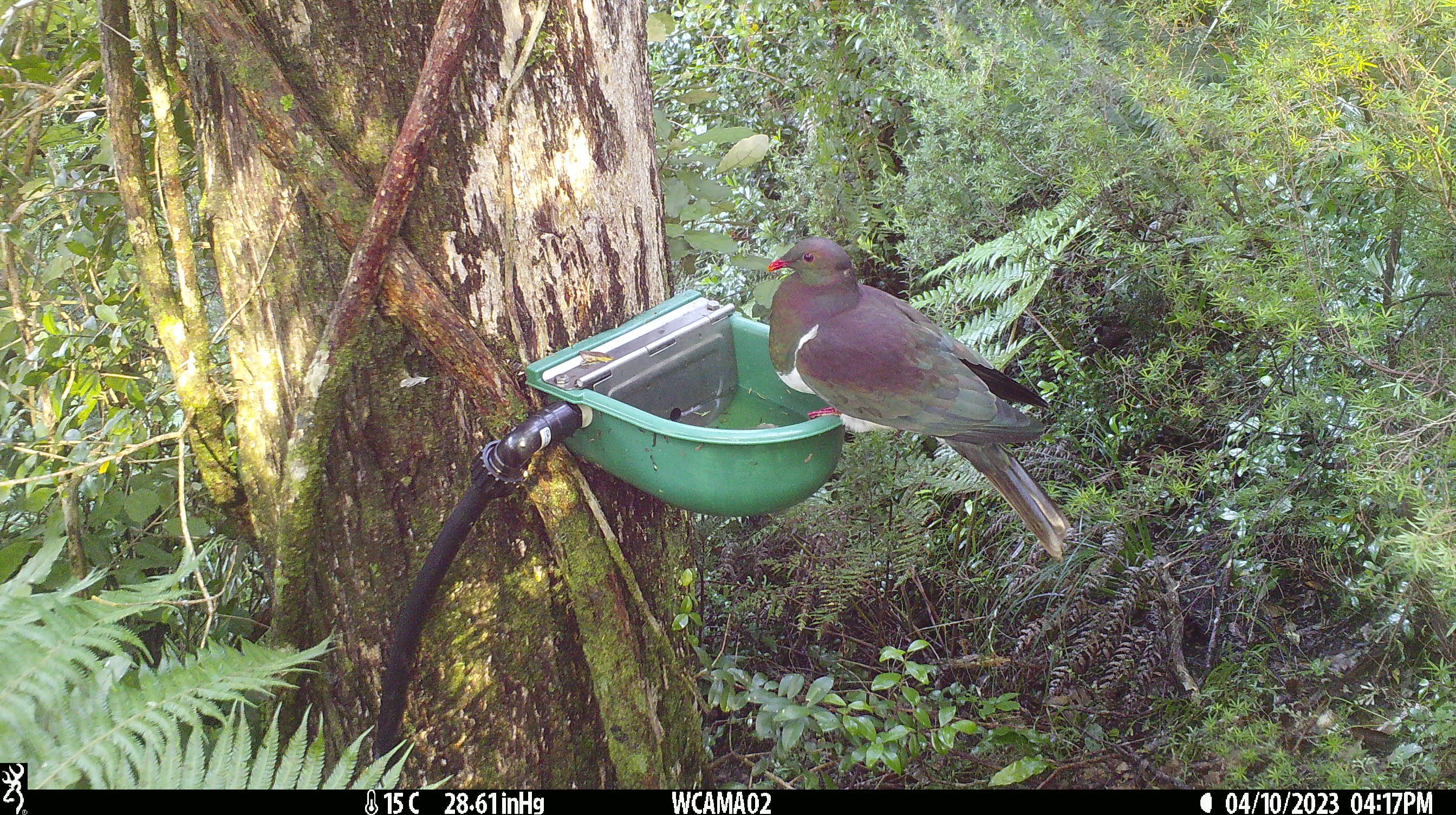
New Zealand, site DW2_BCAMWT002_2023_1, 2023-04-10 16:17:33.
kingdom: Animalia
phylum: Chordata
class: Aves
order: Columbiformes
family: Columbidae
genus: Hemiphaga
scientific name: Hemiphaga novaeseelandiae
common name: new zealand pigeon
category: kereru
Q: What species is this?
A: Kereru (new zealand pigeon) (Hemiphaga novaeseelandiae).